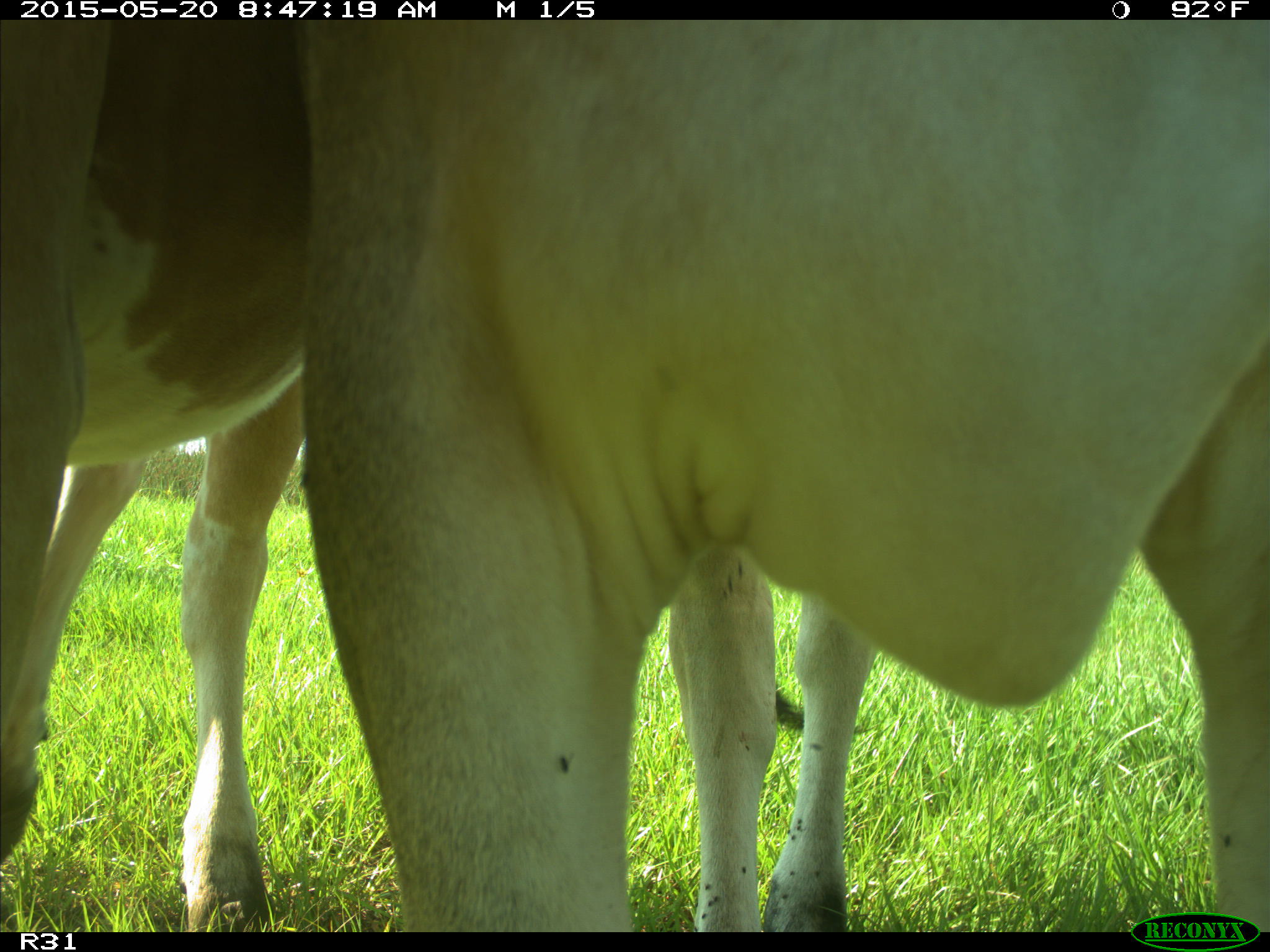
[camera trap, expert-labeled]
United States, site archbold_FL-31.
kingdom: Animalia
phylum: Chordata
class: Mammalia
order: Artiodactyla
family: Bovidae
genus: Bos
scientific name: Bos taurus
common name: domestic cow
Bos taurus (domestic cow).